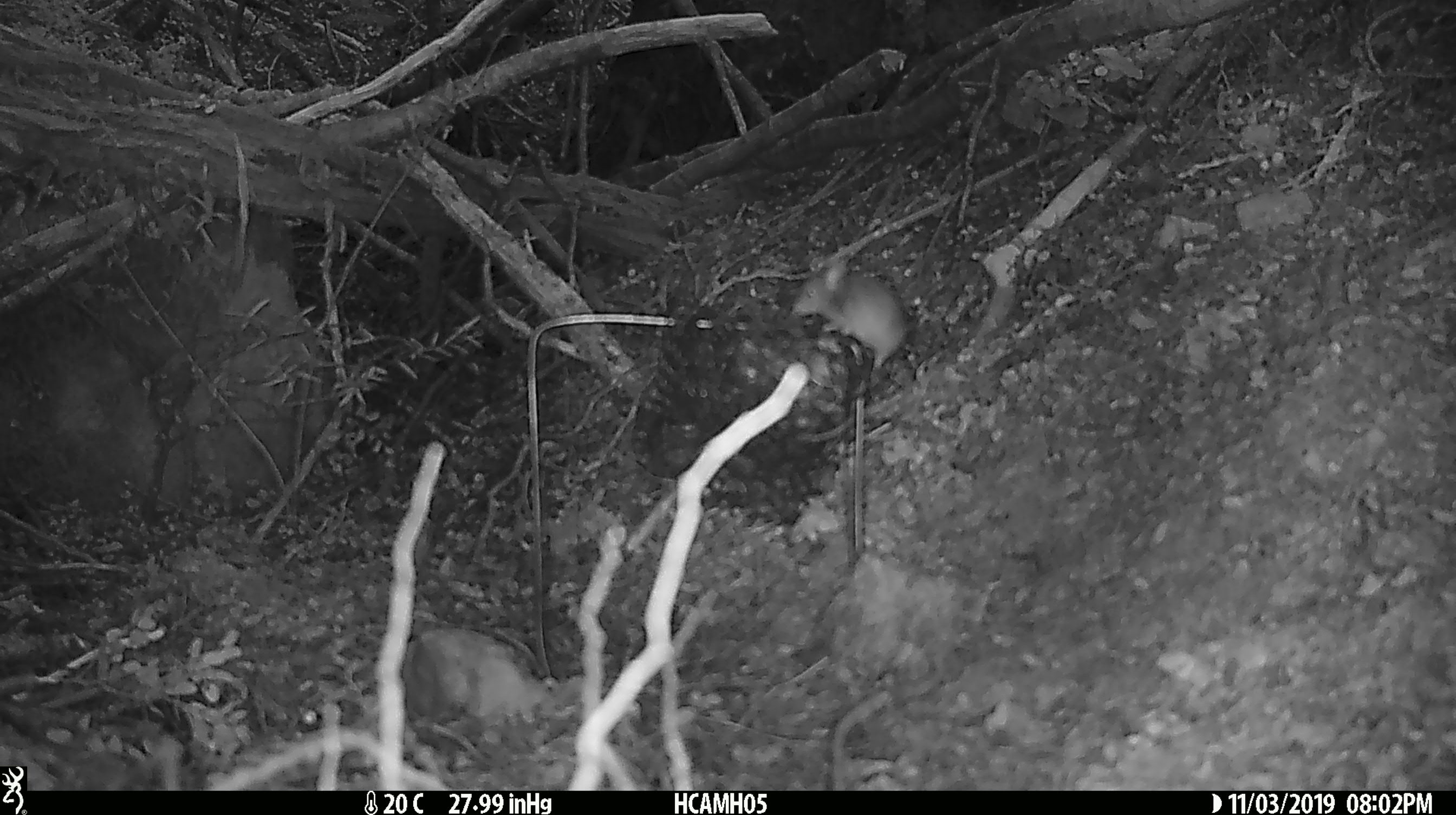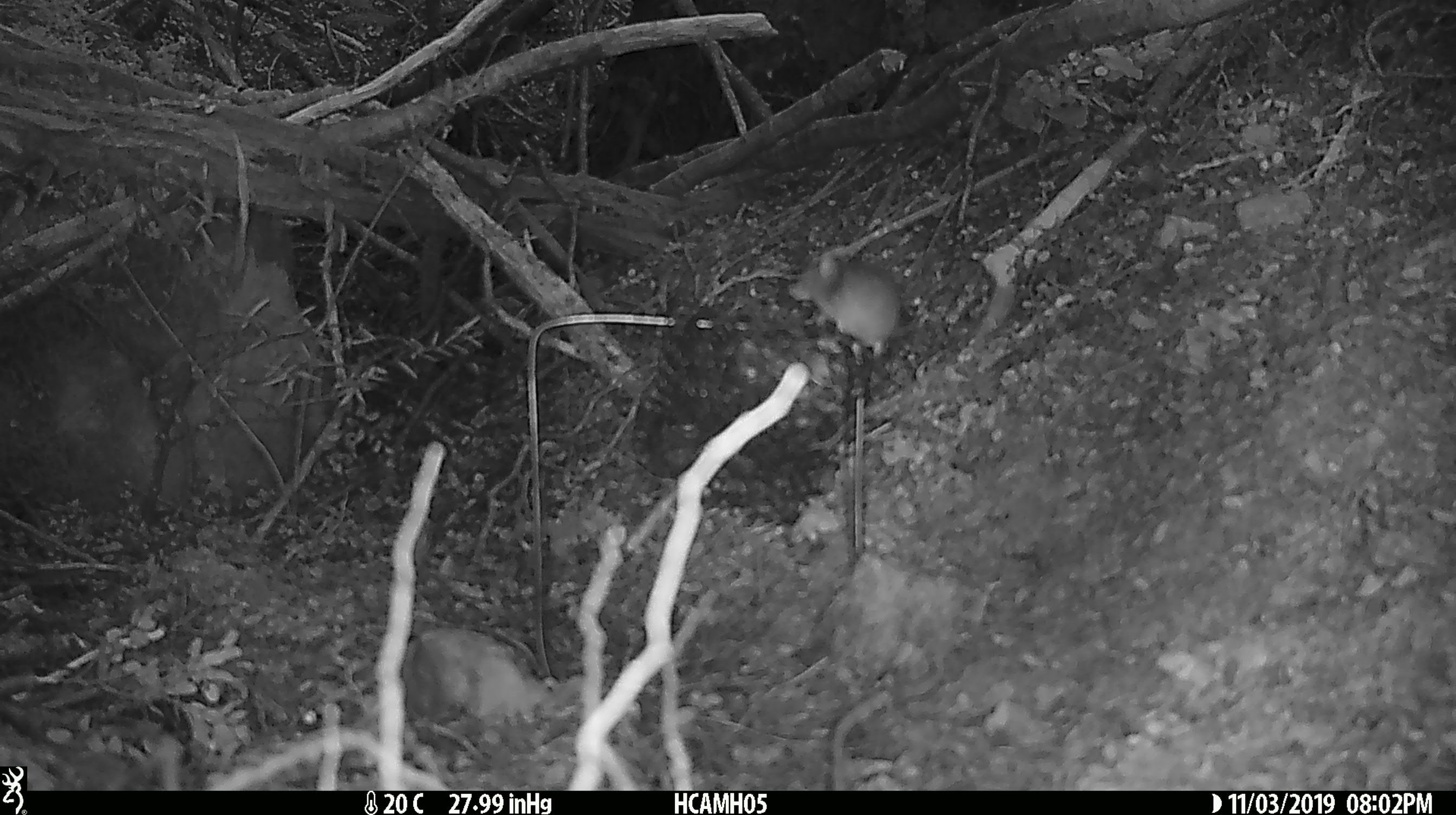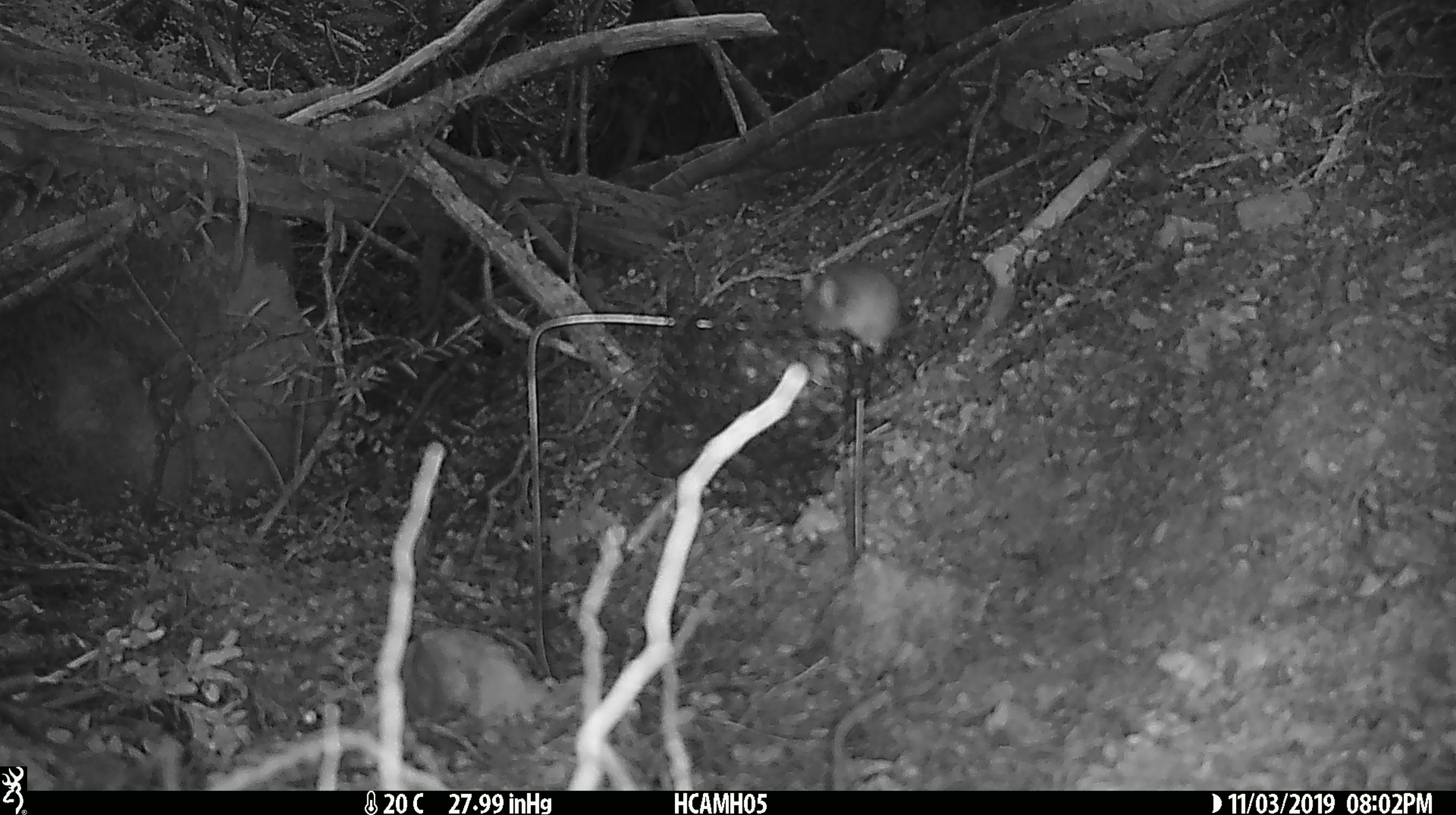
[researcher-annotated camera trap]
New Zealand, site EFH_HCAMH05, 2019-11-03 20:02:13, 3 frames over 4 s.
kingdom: Animalia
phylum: Chordata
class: Mammalia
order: Rodentia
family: Muridae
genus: Mus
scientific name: Mus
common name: mouse